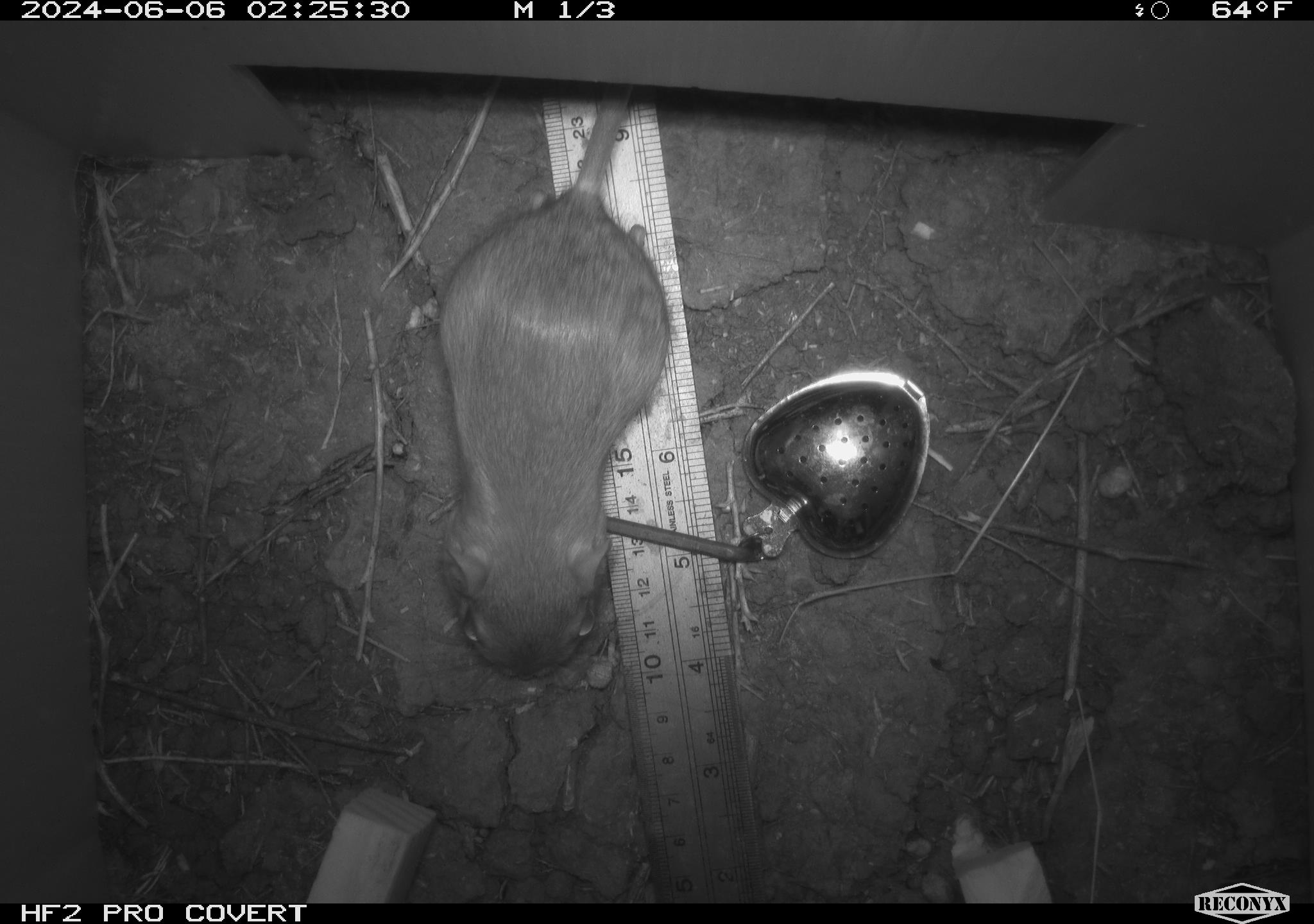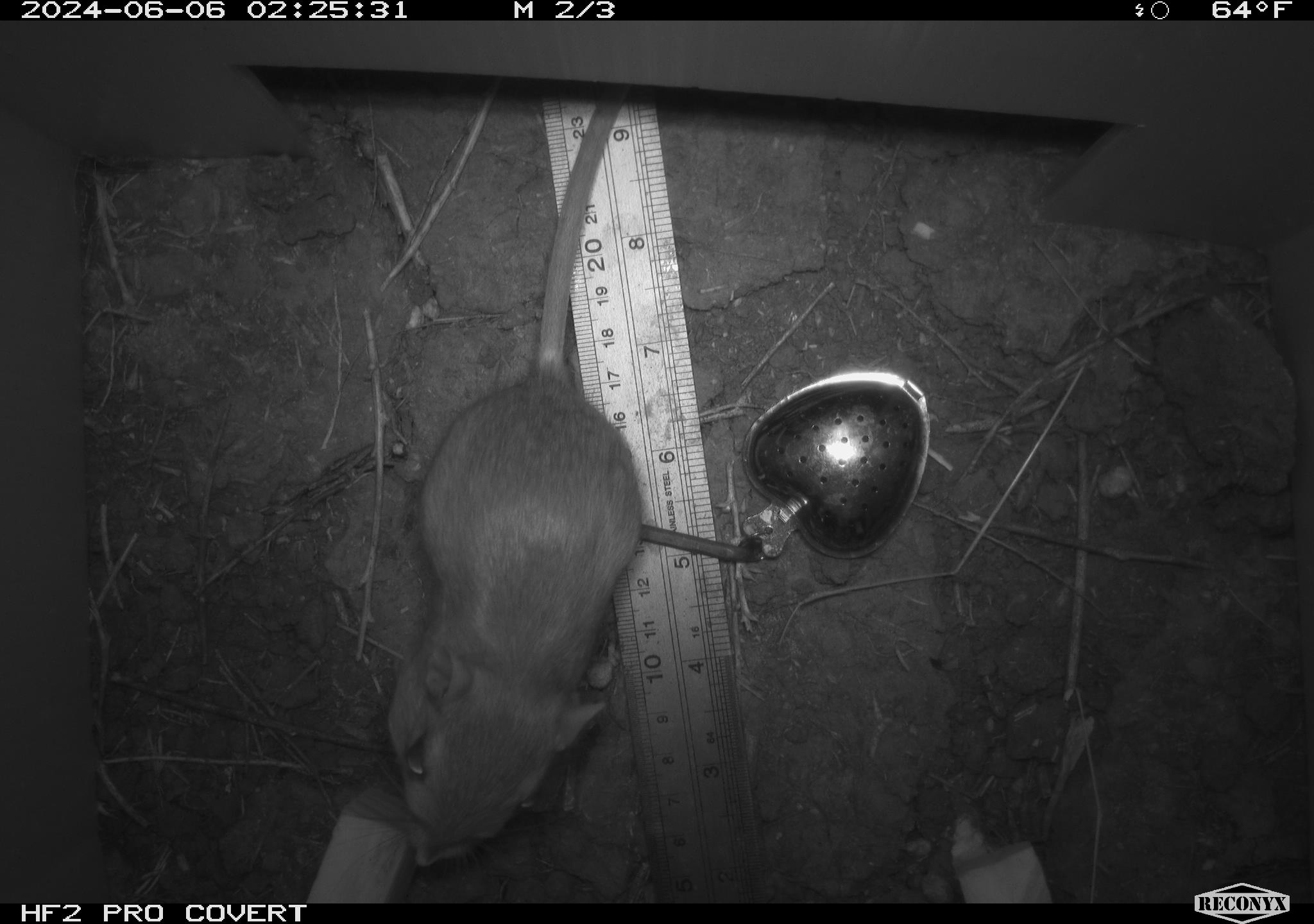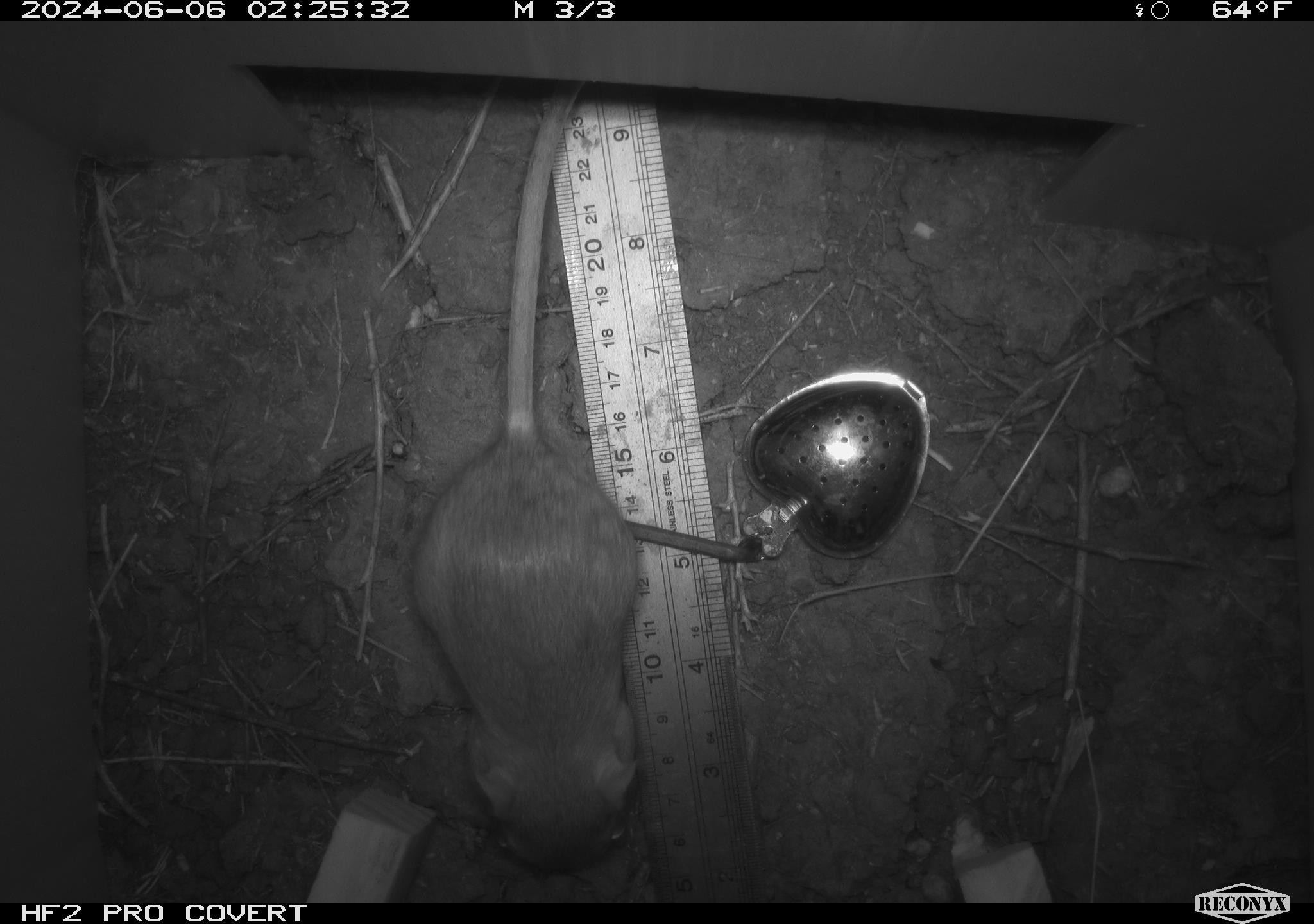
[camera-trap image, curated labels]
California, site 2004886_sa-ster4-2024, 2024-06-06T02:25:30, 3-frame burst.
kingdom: Animalia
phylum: Chordata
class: Mammalia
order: Rodentia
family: Heteromyidae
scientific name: Heteromyidae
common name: kangaroo rats and pocket mice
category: heteromyidae family